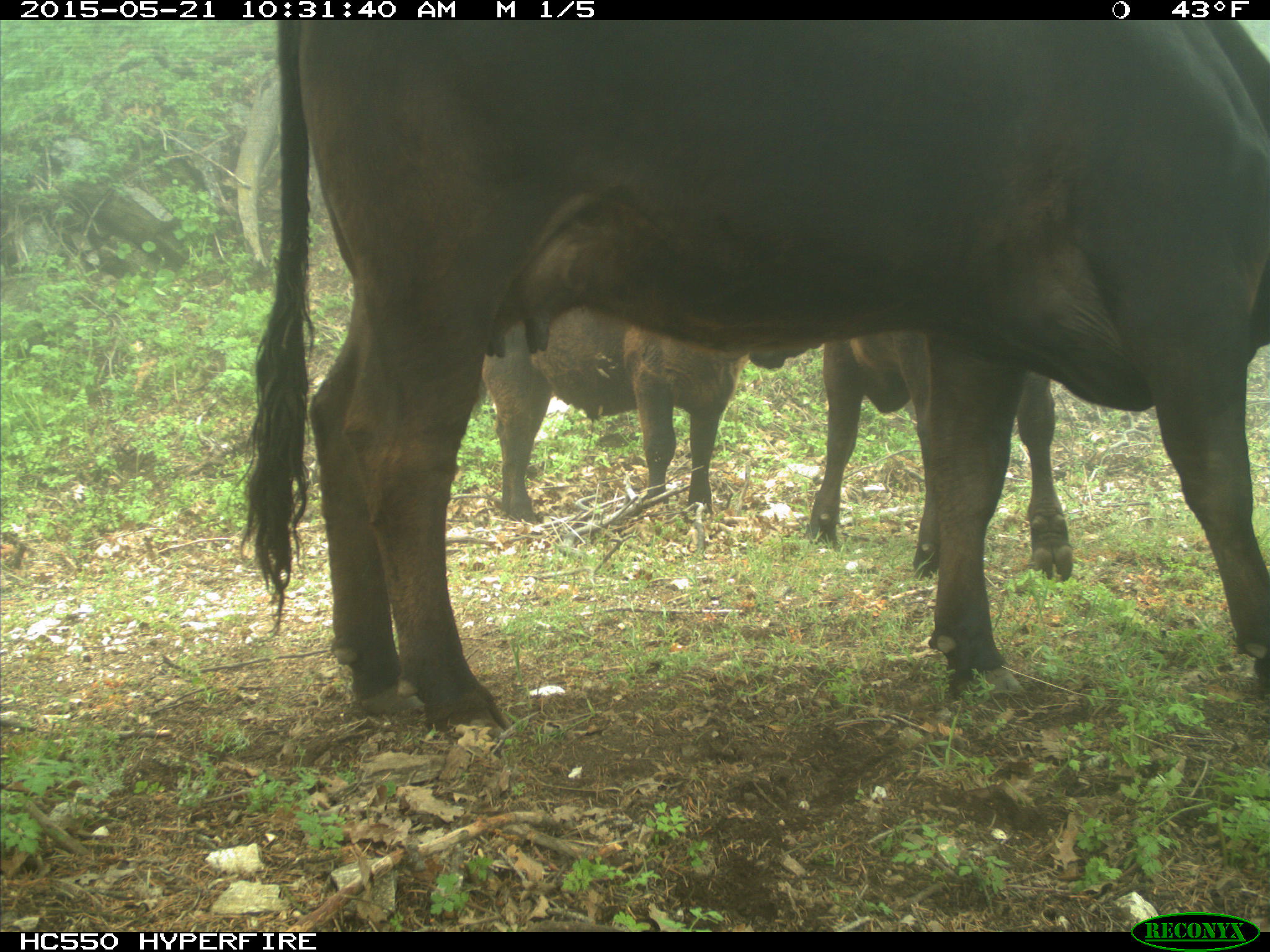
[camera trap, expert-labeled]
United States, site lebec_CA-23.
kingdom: Animalia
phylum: Chordata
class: Mammalia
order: Artiodactyla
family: Bovidae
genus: Bos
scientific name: Bos taurus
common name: domestic cow